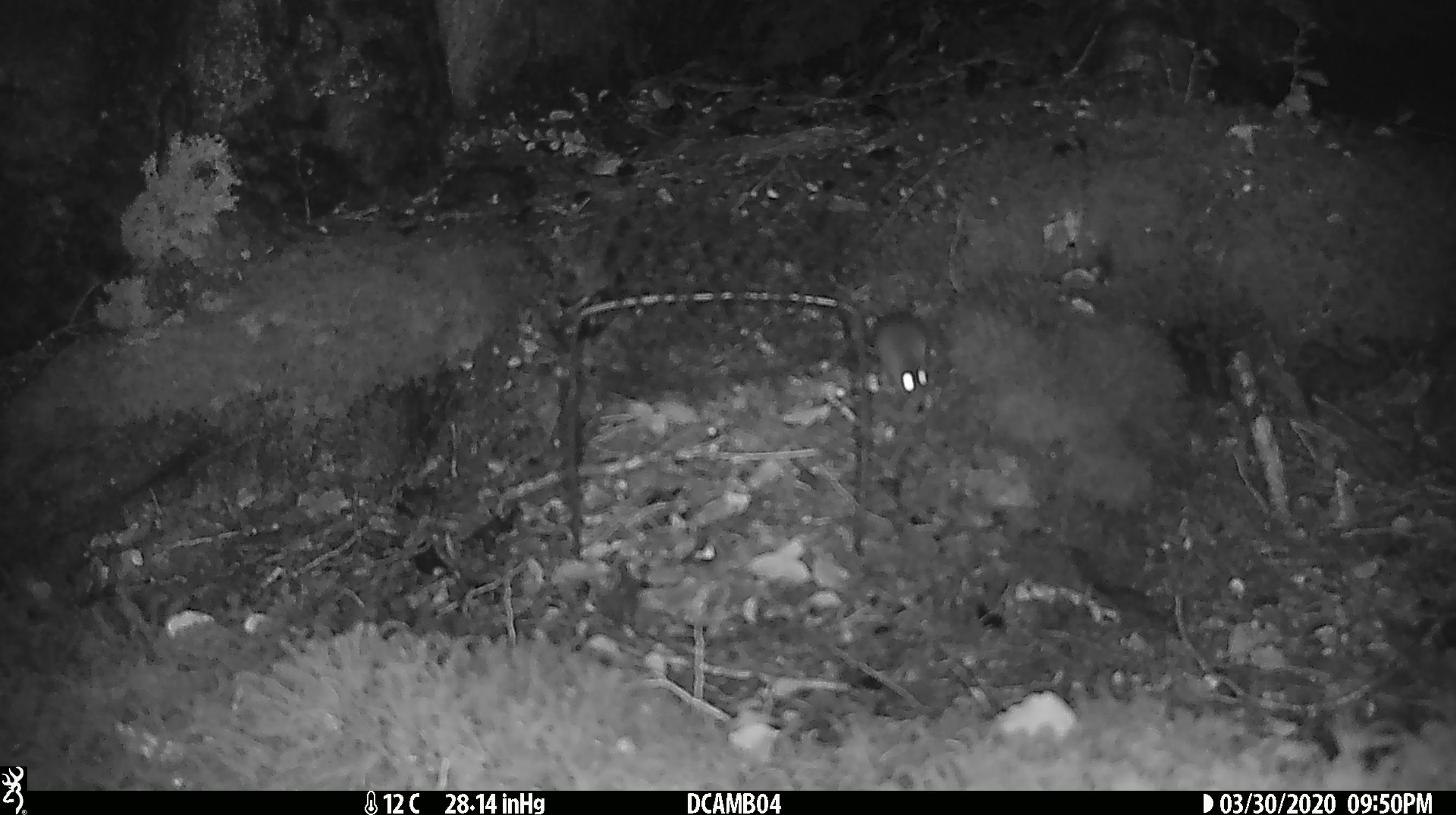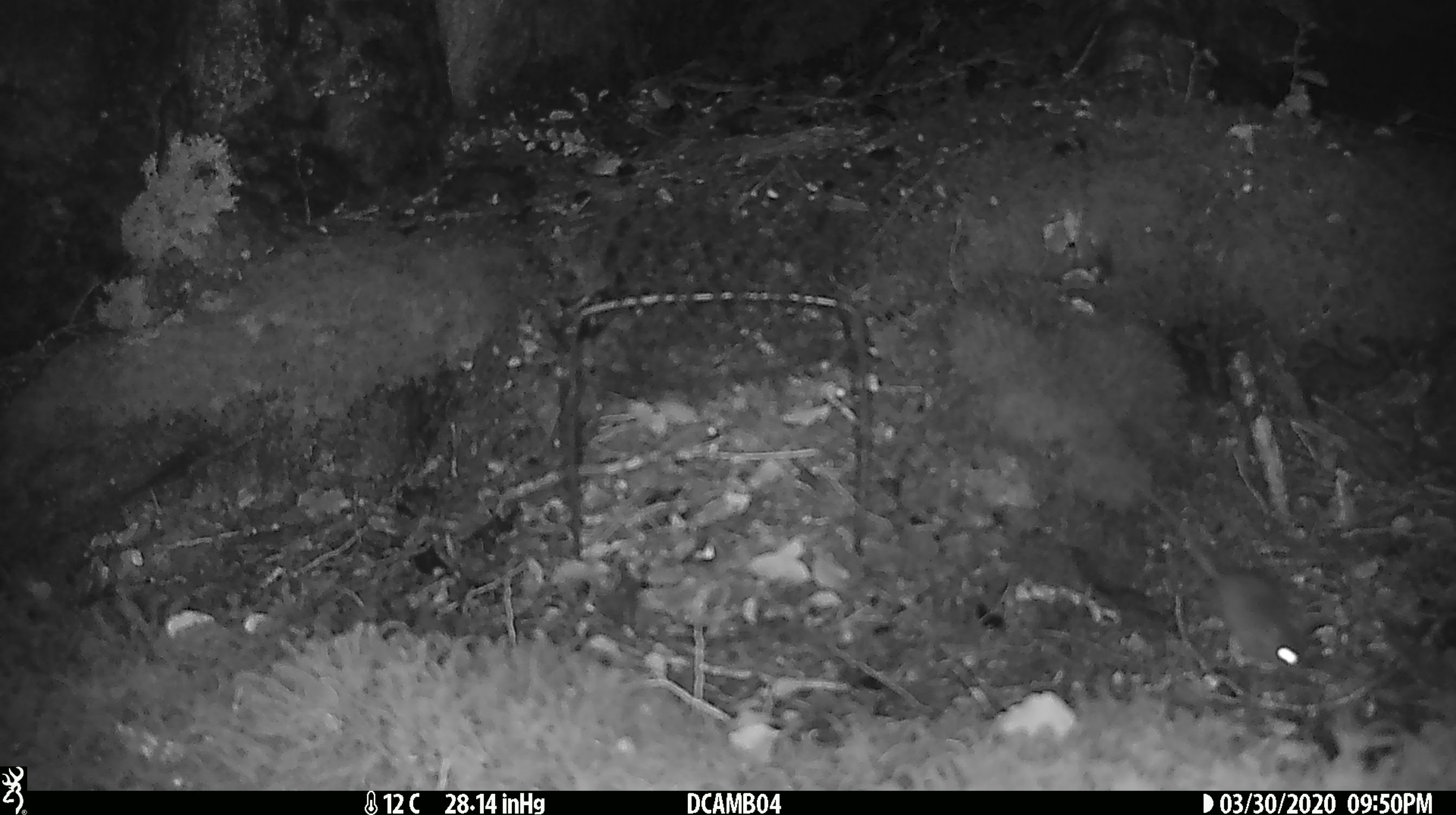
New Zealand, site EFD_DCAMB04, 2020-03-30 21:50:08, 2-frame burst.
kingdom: Animalia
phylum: Chordata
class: Mammalia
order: Rodentia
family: Muridae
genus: Mus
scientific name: Mus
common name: mouse